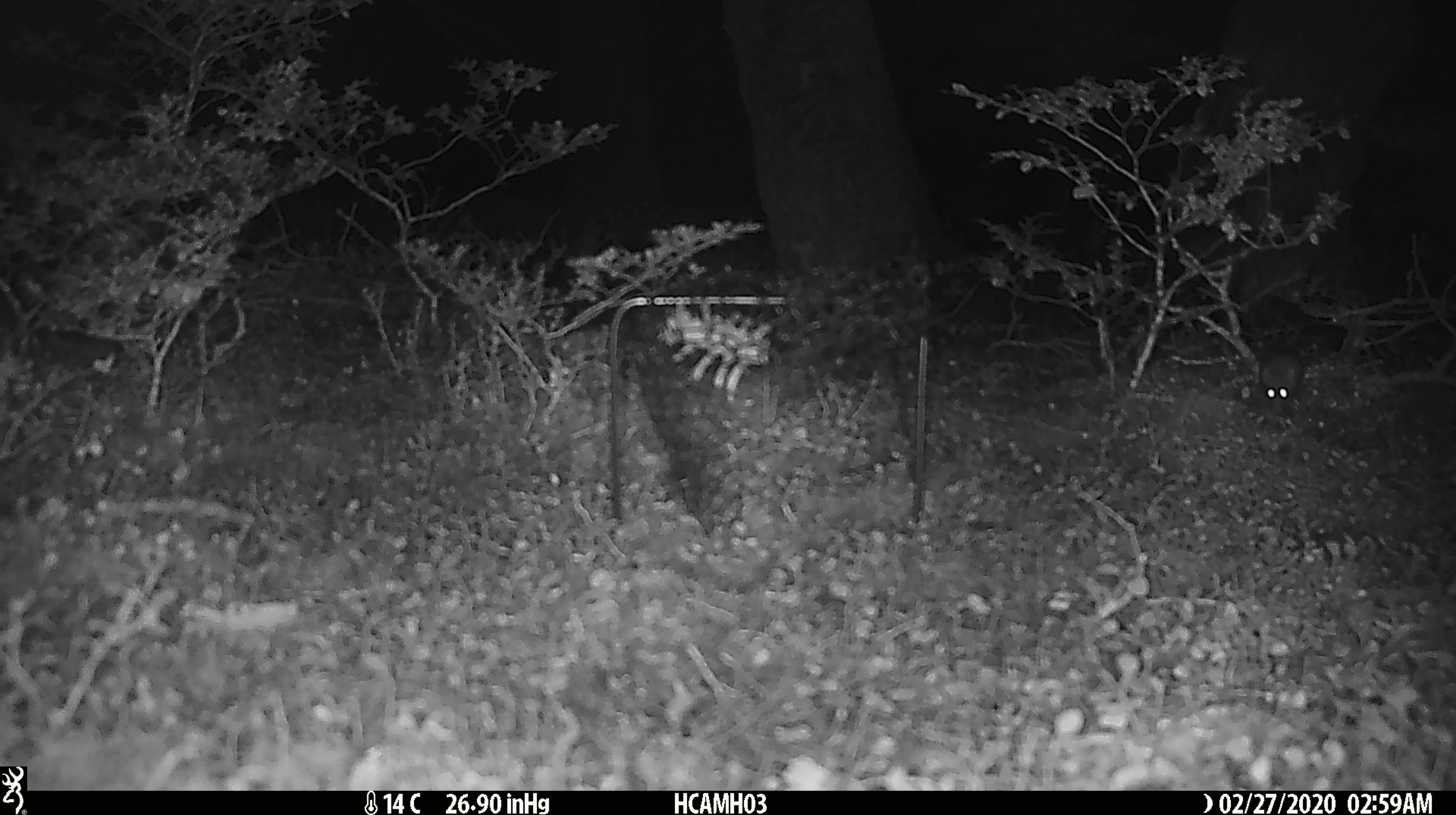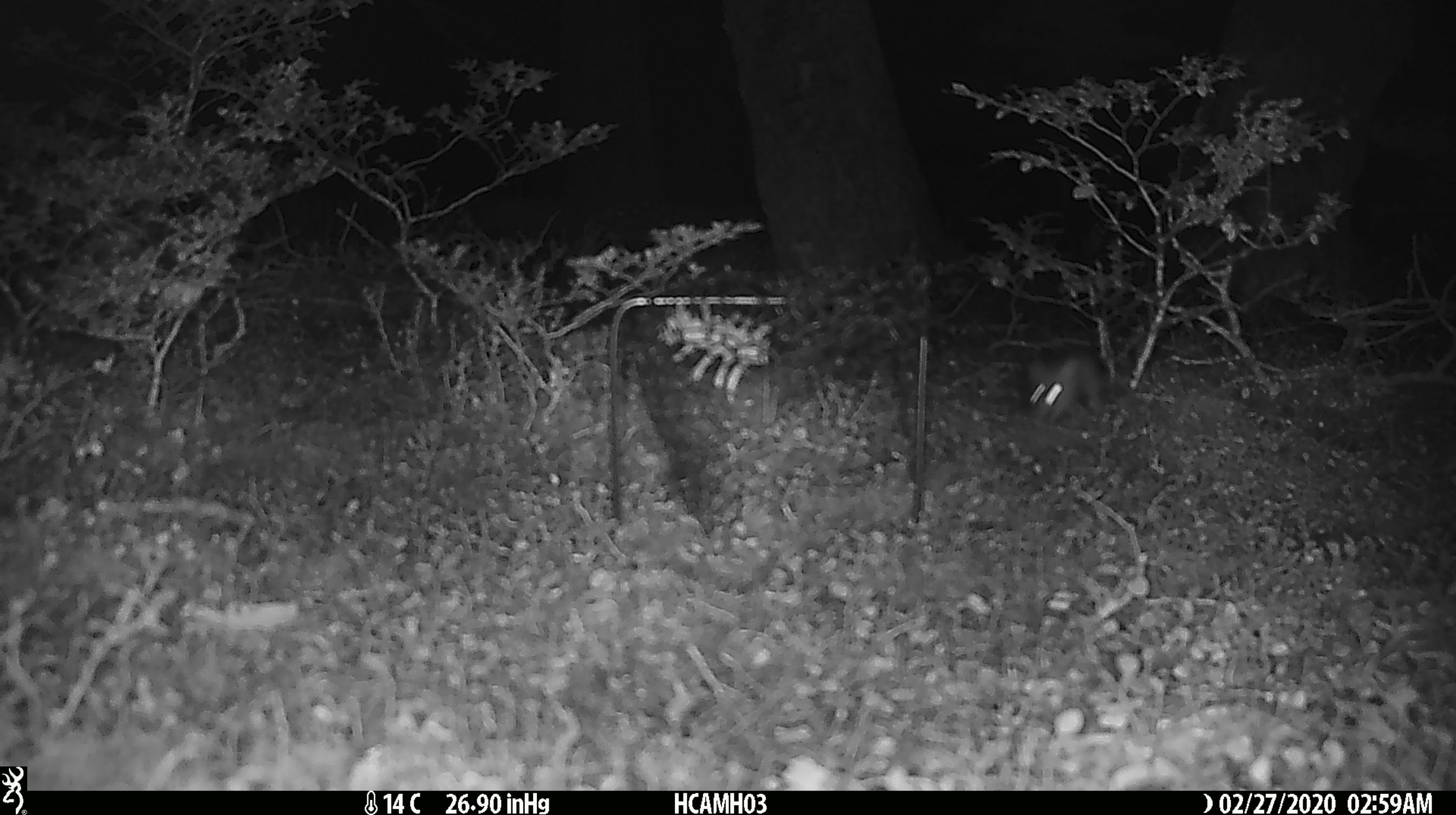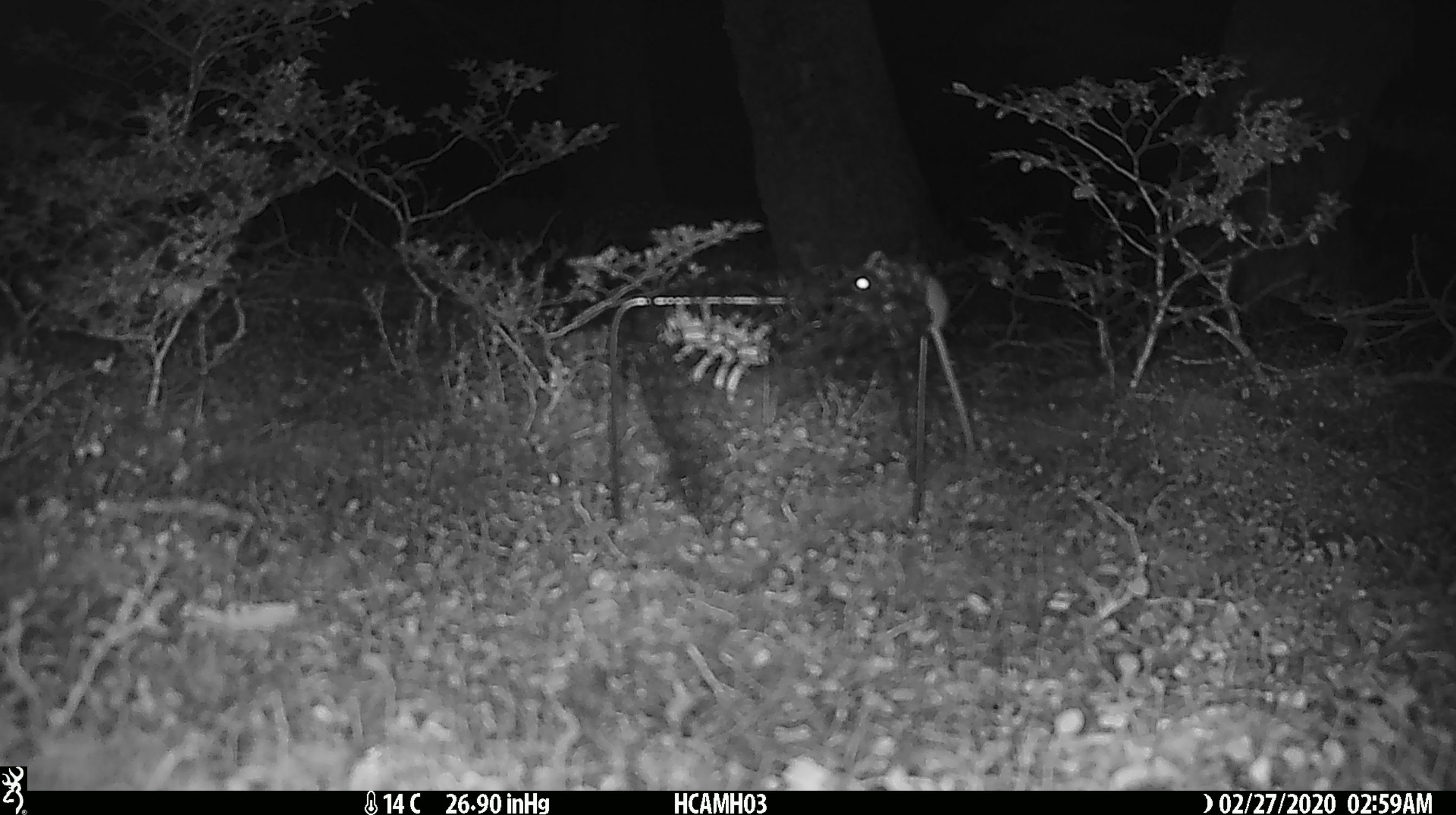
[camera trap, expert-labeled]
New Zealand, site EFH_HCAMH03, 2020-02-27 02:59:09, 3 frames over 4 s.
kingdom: Animalia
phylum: Chordata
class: Mammalia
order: Rodentia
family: Muridae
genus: Mus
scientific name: Mus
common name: mouse